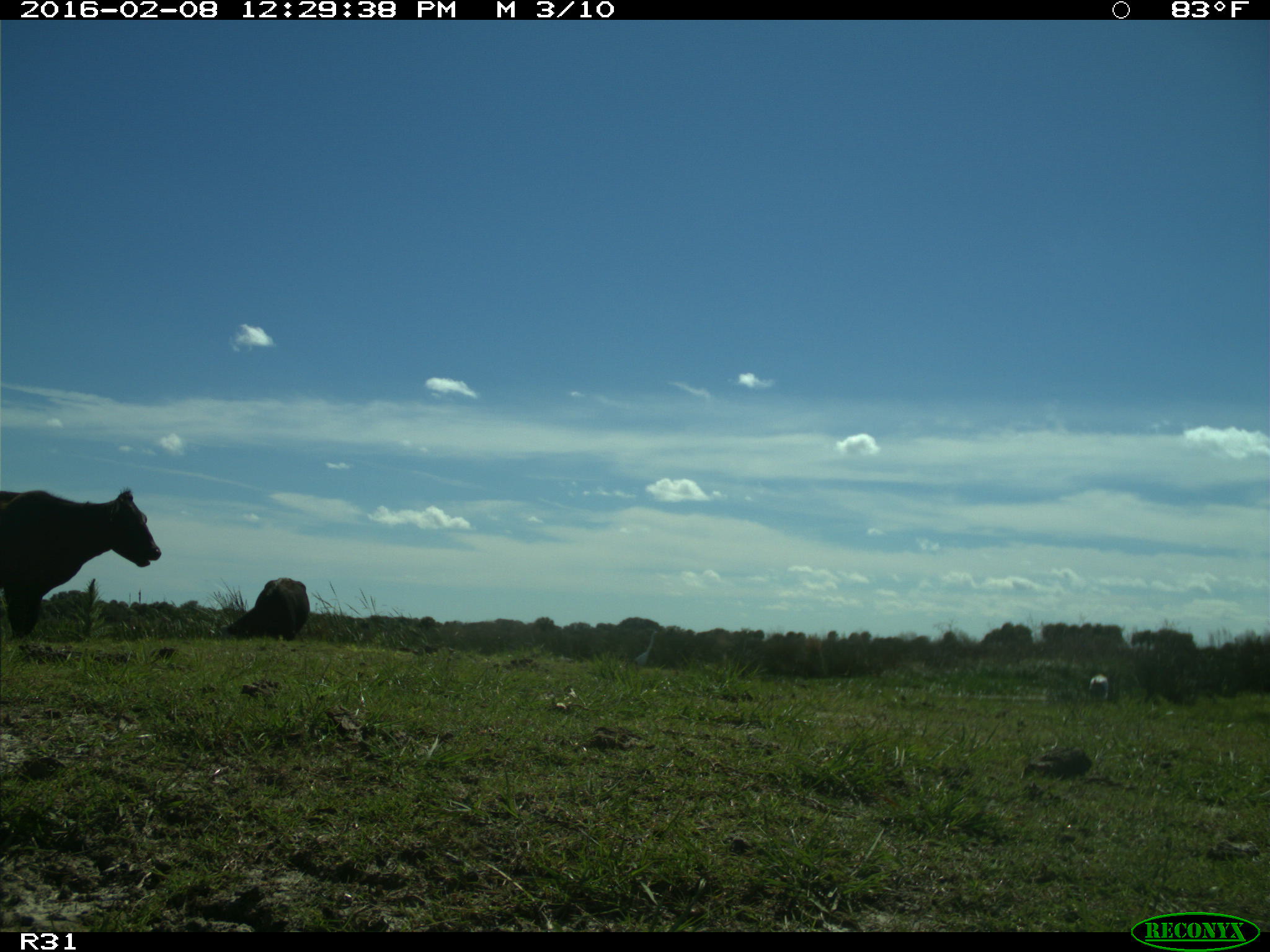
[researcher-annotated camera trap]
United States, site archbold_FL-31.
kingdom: Animalia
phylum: Chordata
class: Mammalia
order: Artiodactyla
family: Bovidae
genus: Bos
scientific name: Bos taurus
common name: domestic cow